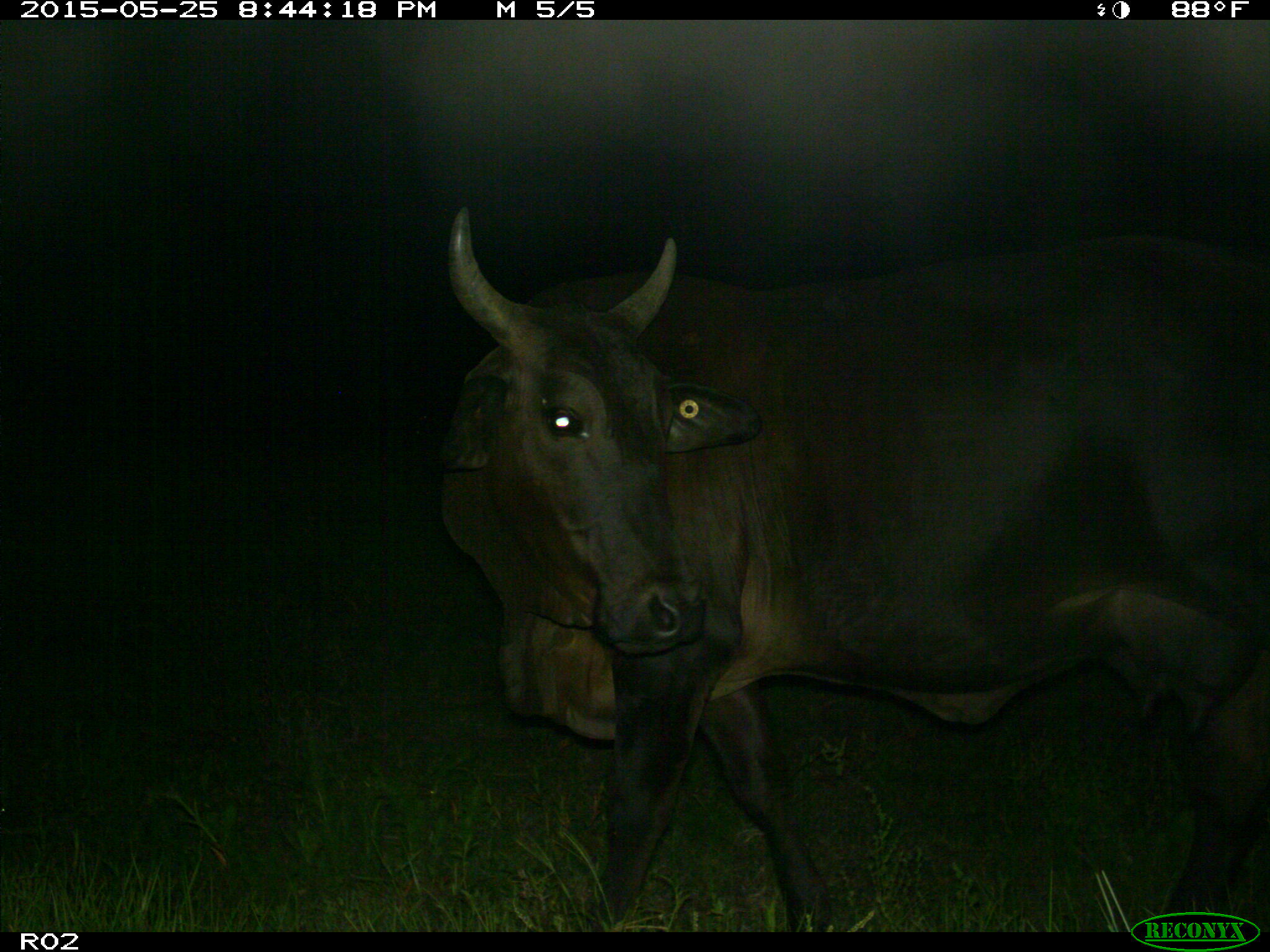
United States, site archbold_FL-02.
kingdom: Animalia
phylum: Chordata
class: Mammalia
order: Artiodactyla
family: Bovidae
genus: Bos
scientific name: Bos taurus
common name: domestic cow